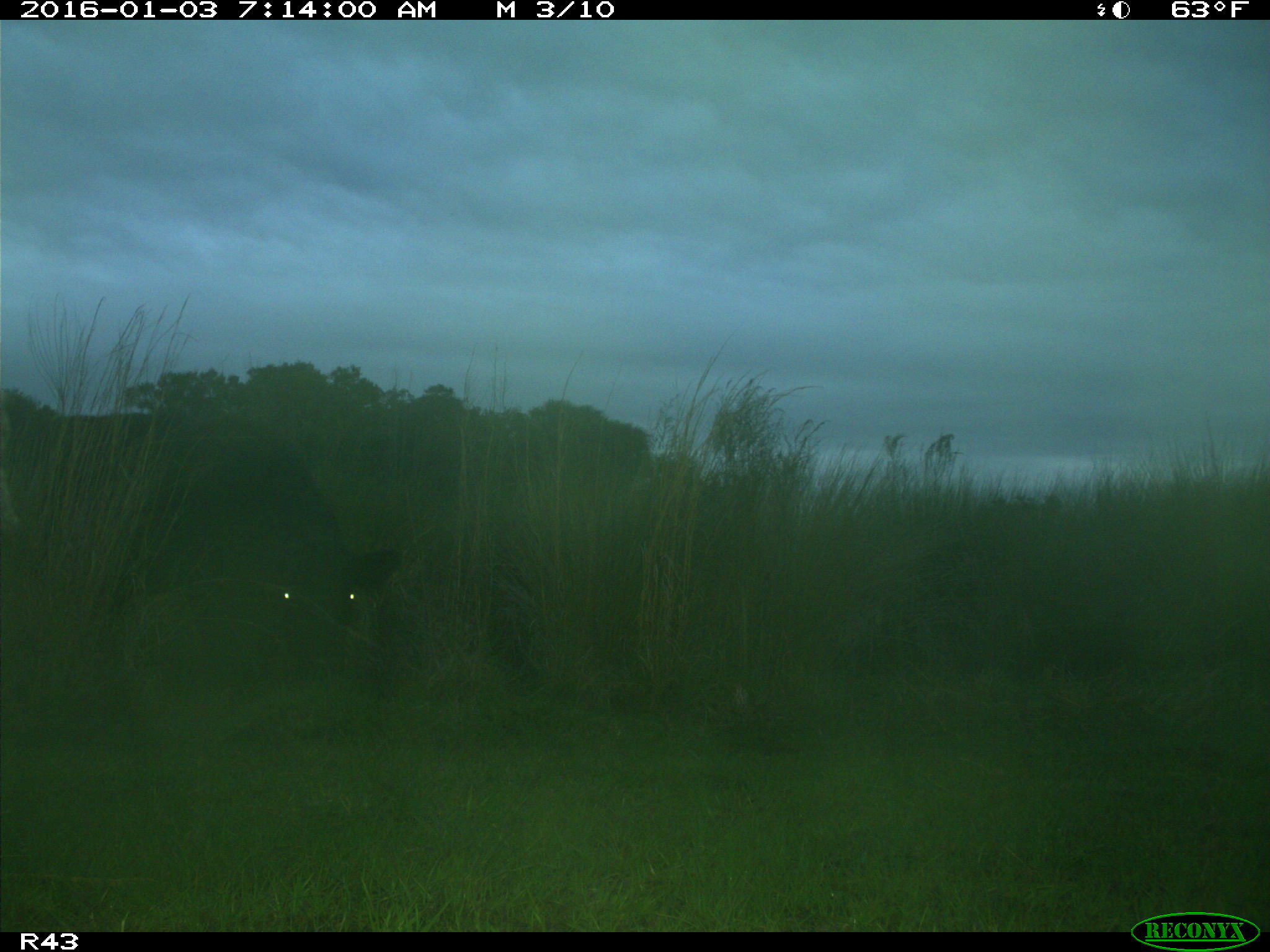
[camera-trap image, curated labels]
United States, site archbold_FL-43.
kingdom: Animalia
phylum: Chordata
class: Mammalia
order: Artiodactyla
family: Bovidae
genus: Bos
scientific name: Bos taurus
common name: domestic cow